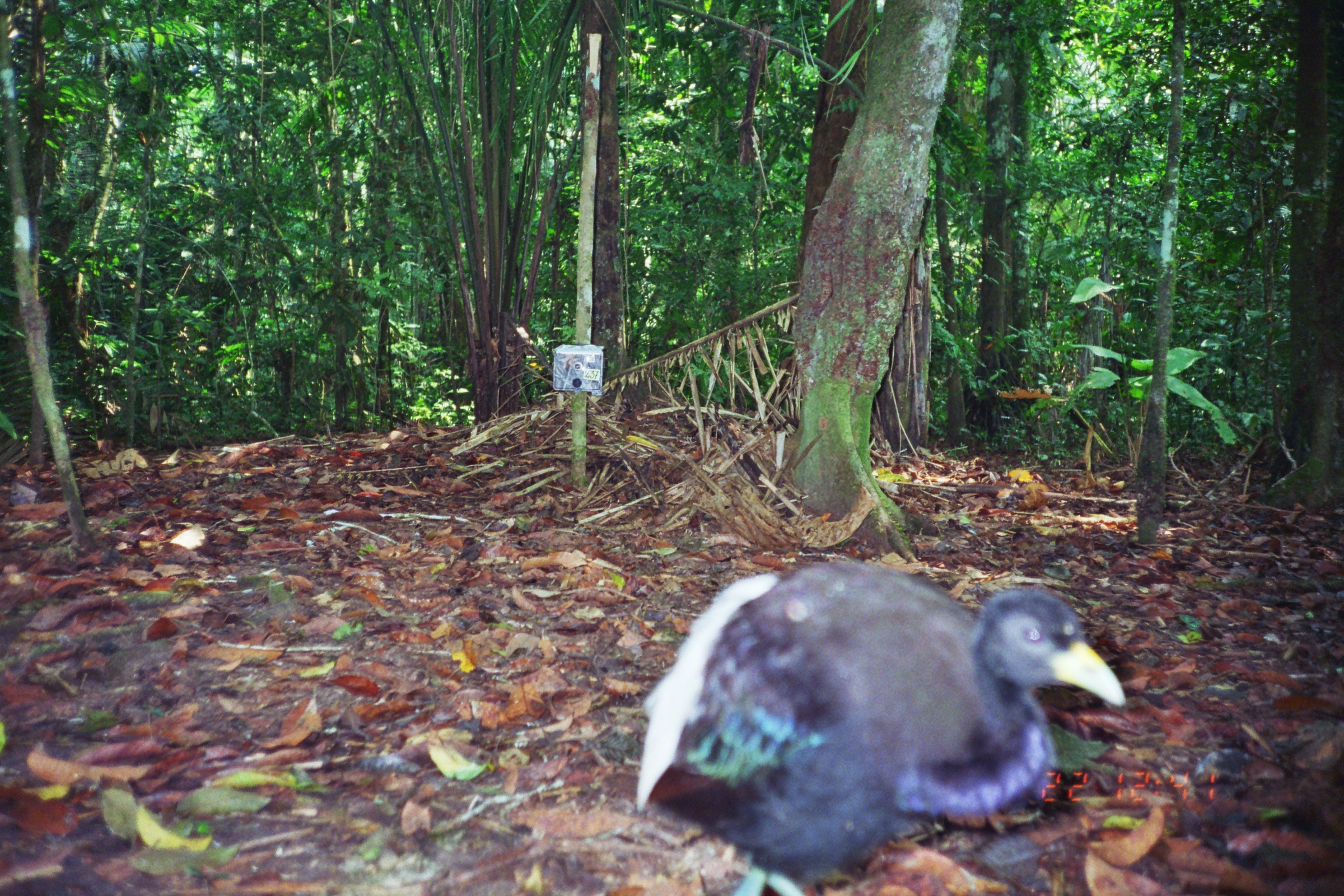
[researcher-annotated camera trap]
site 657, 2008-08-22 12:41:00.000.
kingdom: Animalia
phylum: Chordata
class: Aves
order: Gruiformes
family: Psophiidae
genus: Psophia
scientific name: Psophia leucoptera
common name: pale-winged trumpeter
Psophia leucoptera (pale-winged trumpeter).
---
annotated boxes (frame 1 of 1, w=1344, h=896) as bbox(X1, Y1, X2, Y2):
psophia leucoptera: bbox(633, 559, 1124, 896)